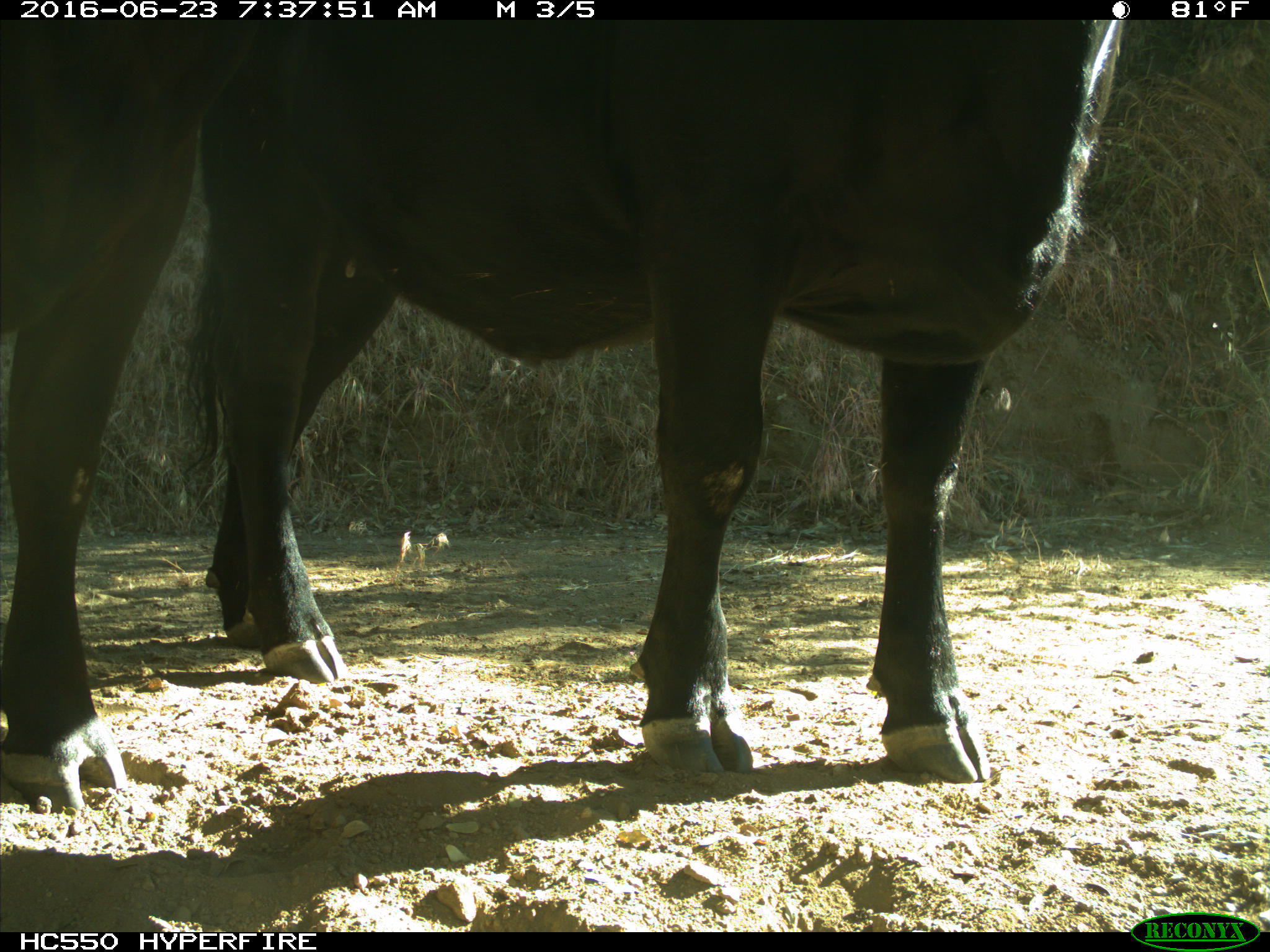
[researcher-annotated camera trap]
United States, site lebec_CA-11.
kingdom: Animalia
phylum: Chordata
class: Mammalia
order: Artiodactyla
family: Bovidae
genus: Bos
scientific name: Bos taurus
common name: domestic cow